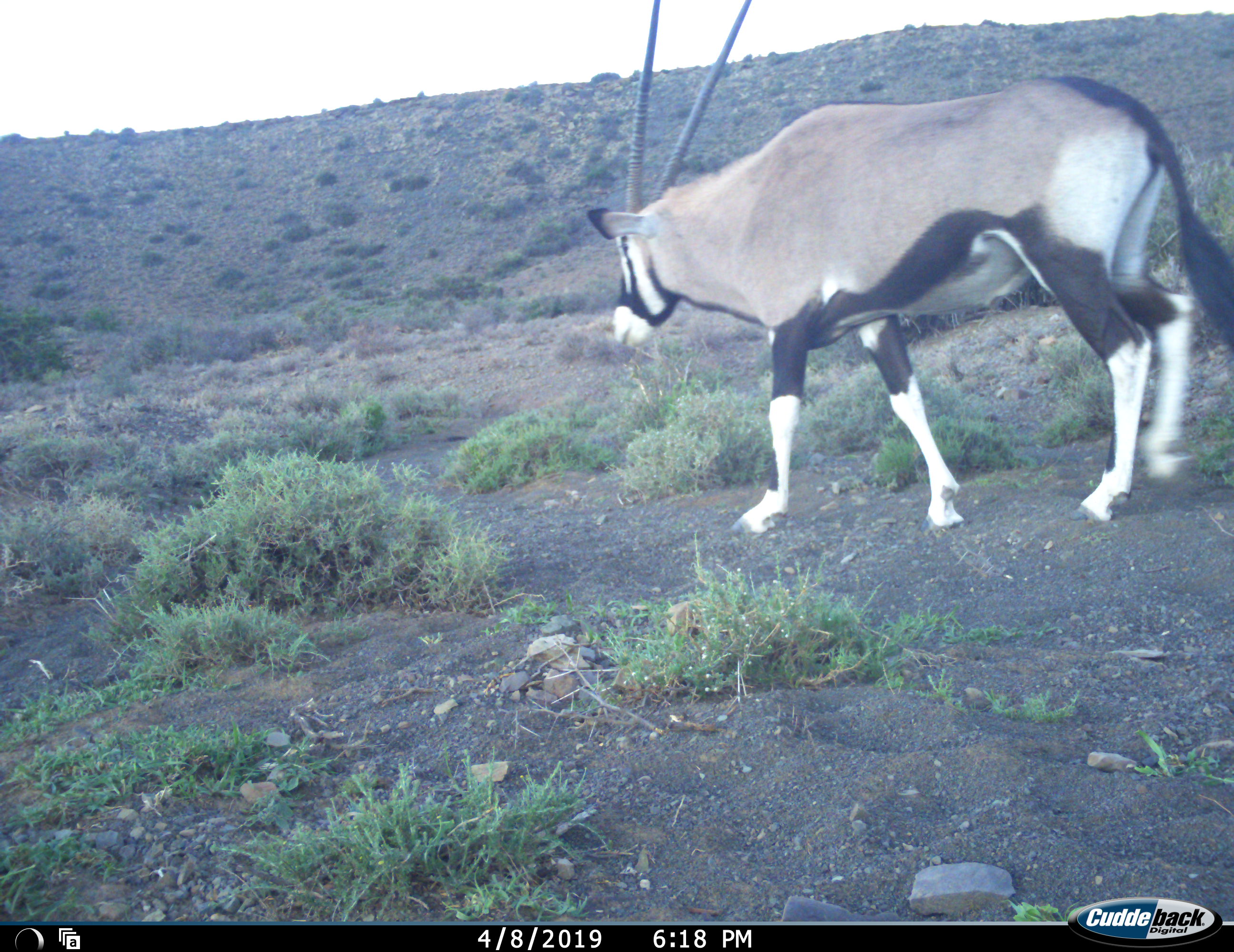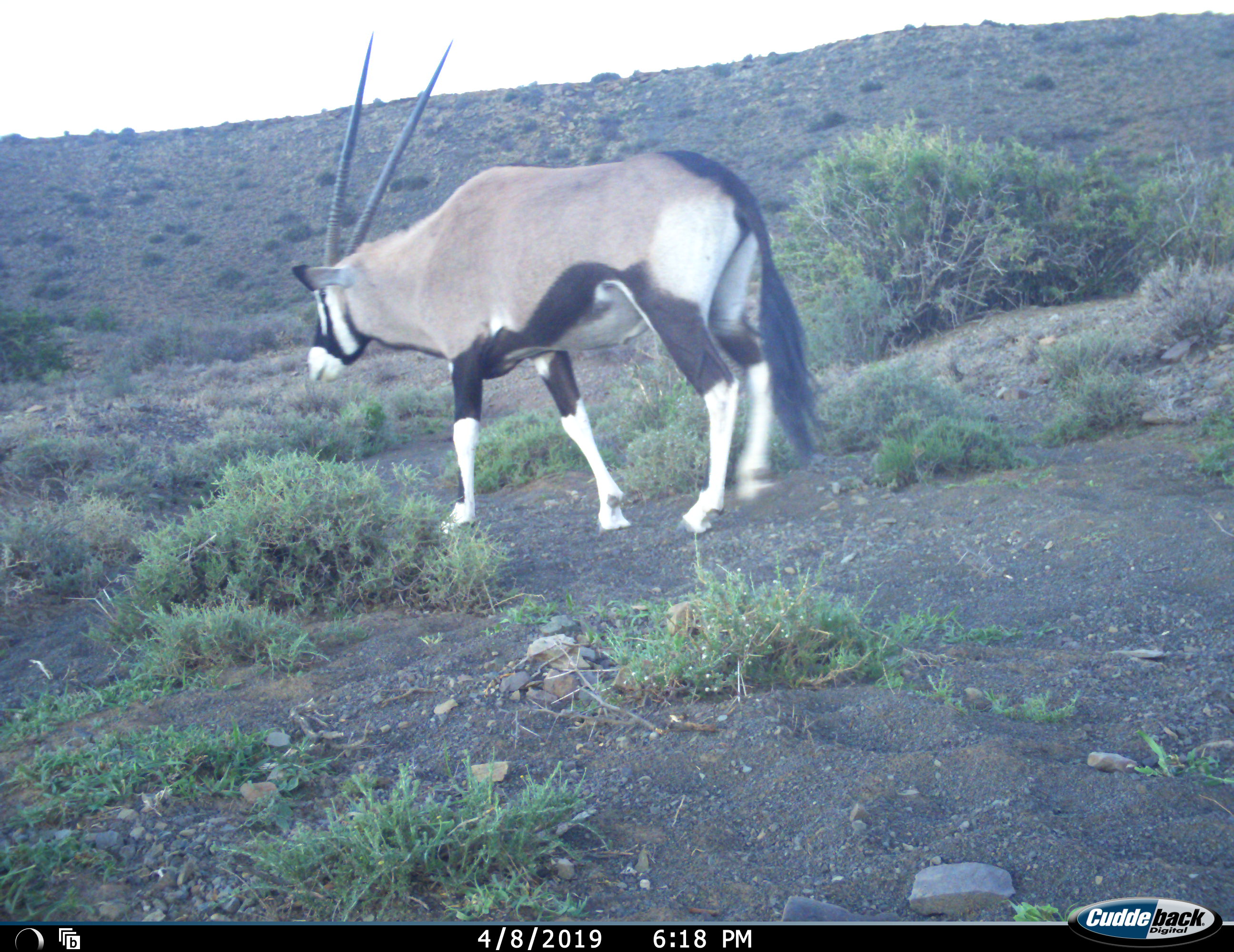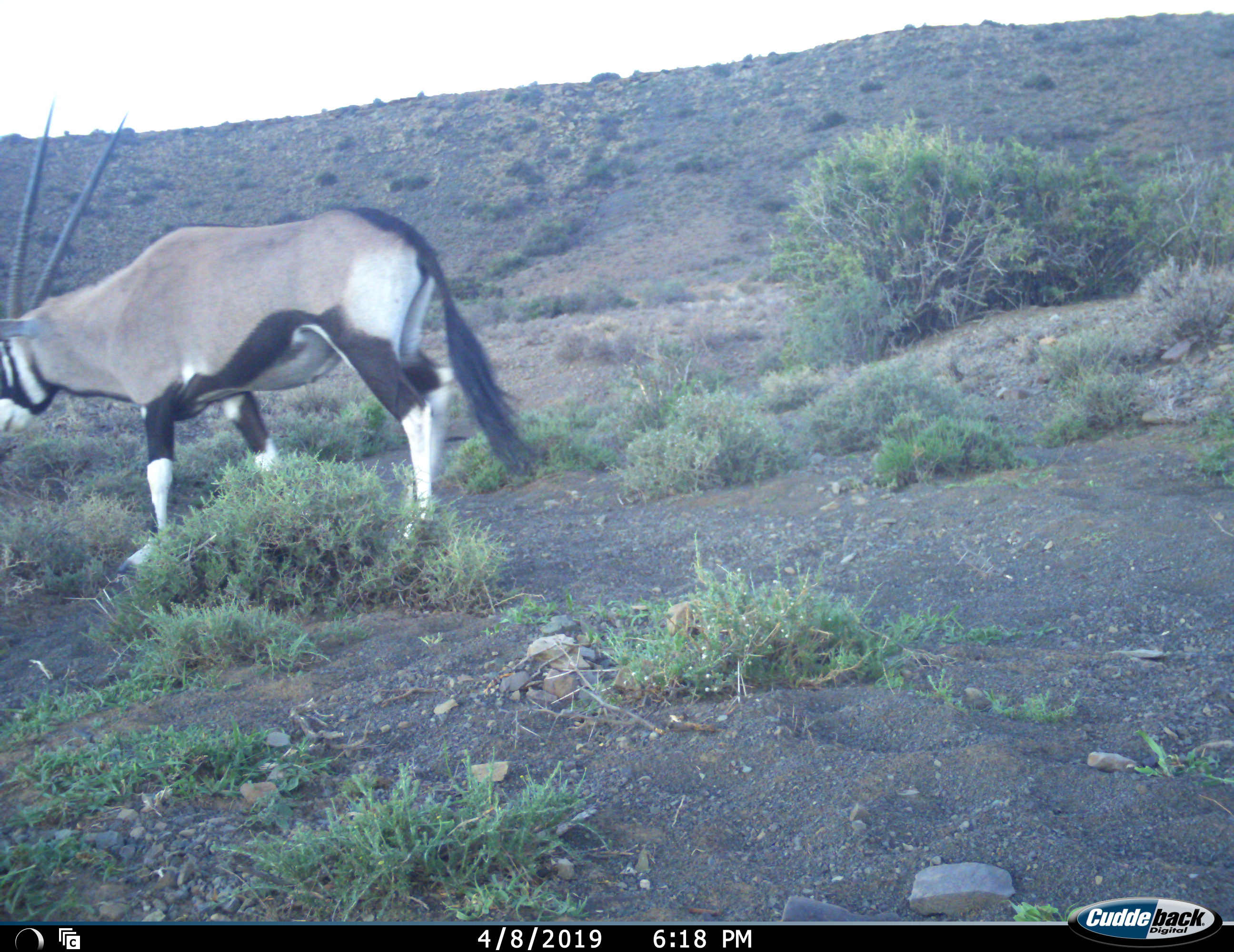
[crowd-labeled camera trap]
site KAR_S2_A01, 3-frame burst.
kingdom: Animalia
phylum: Chordata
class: Mammalia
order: Artiodactyla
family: Bovidae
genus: Oryx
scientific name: Oryx gazella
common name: gemsbok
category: oryx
Oryx (gemsbok) (Oryx gazella), count 1. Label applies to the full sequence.